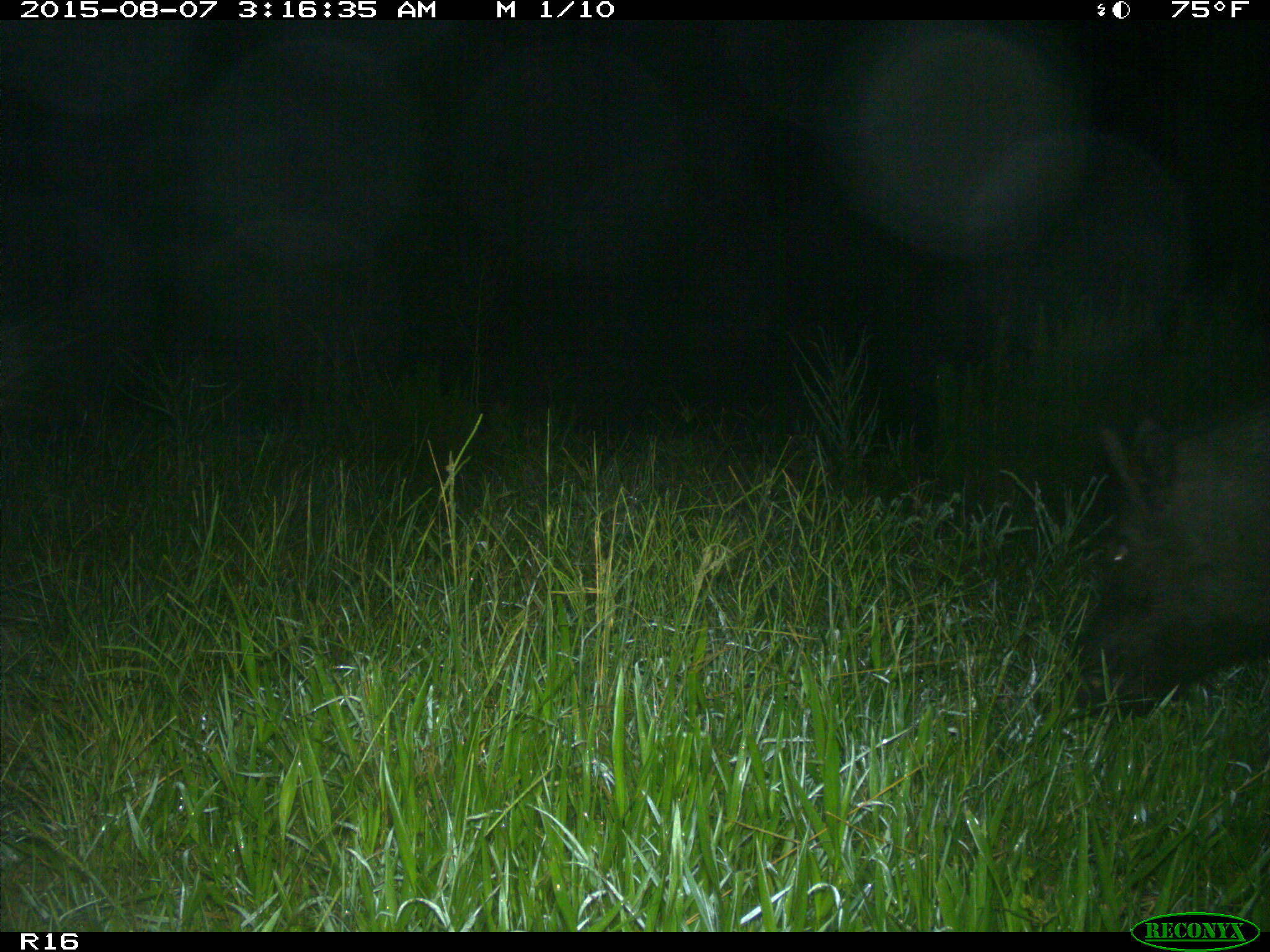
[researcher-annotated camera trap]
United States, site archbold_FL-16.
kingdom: Animalia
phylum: Chordata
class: Mammalia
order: Artiodactyla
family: Suidae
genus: Sus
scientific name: Sus scrofa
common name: wild boar